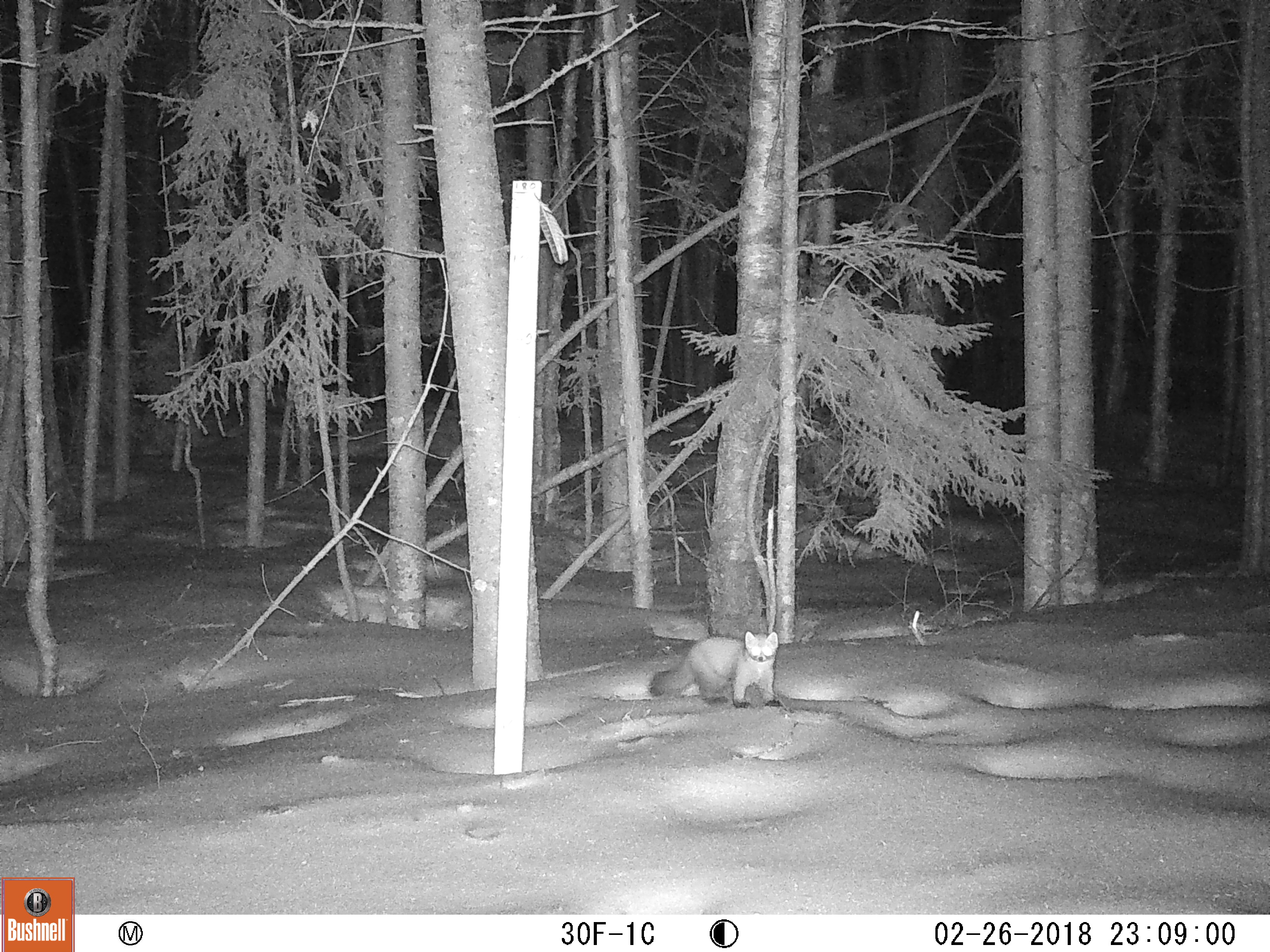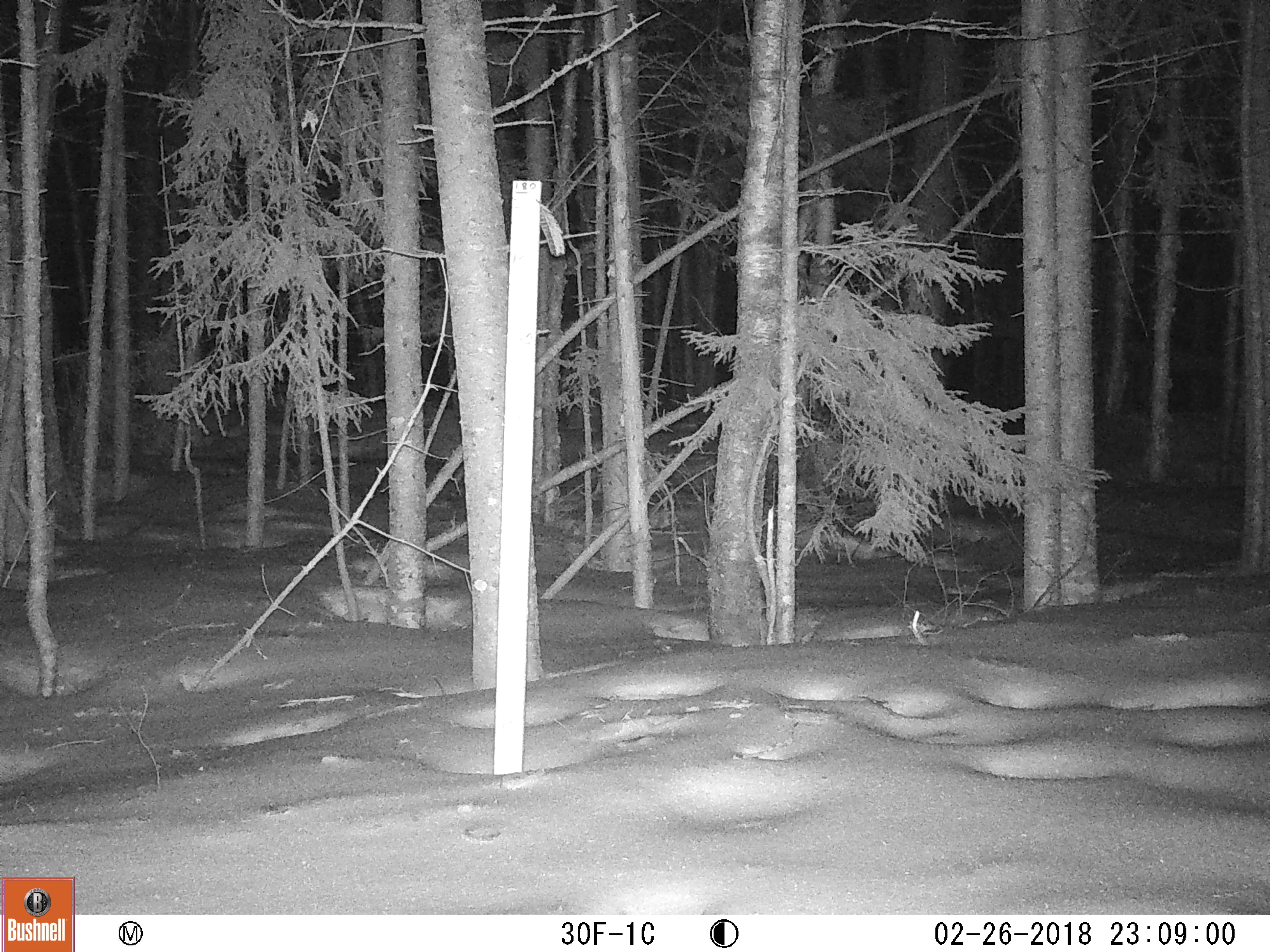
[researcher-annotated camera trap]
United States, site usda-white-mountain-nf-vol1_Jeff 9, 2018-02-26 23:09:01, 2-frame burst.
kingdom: Animalia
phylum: Chordata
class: Mammalia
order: Carnivora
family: Mustelidae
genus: Martes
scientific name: Martes americana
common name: american marten